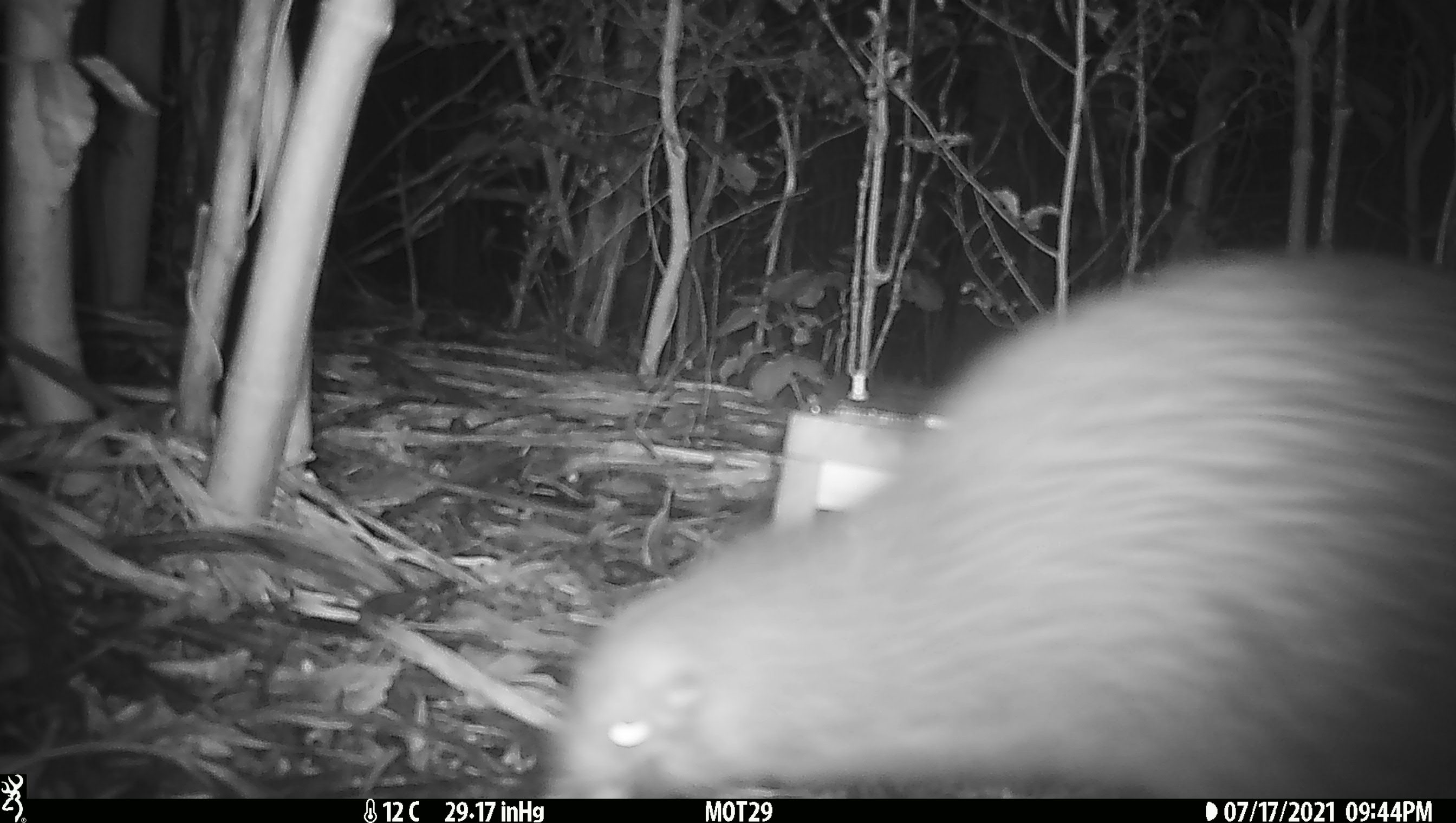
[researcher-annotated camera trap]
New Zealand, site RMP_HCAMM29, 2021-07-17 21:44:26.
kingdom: Animalia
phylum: Chordata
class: Aves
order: Apterygiformes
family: Apterygidae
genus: Apteryx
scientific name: Apteryx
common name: kiwi